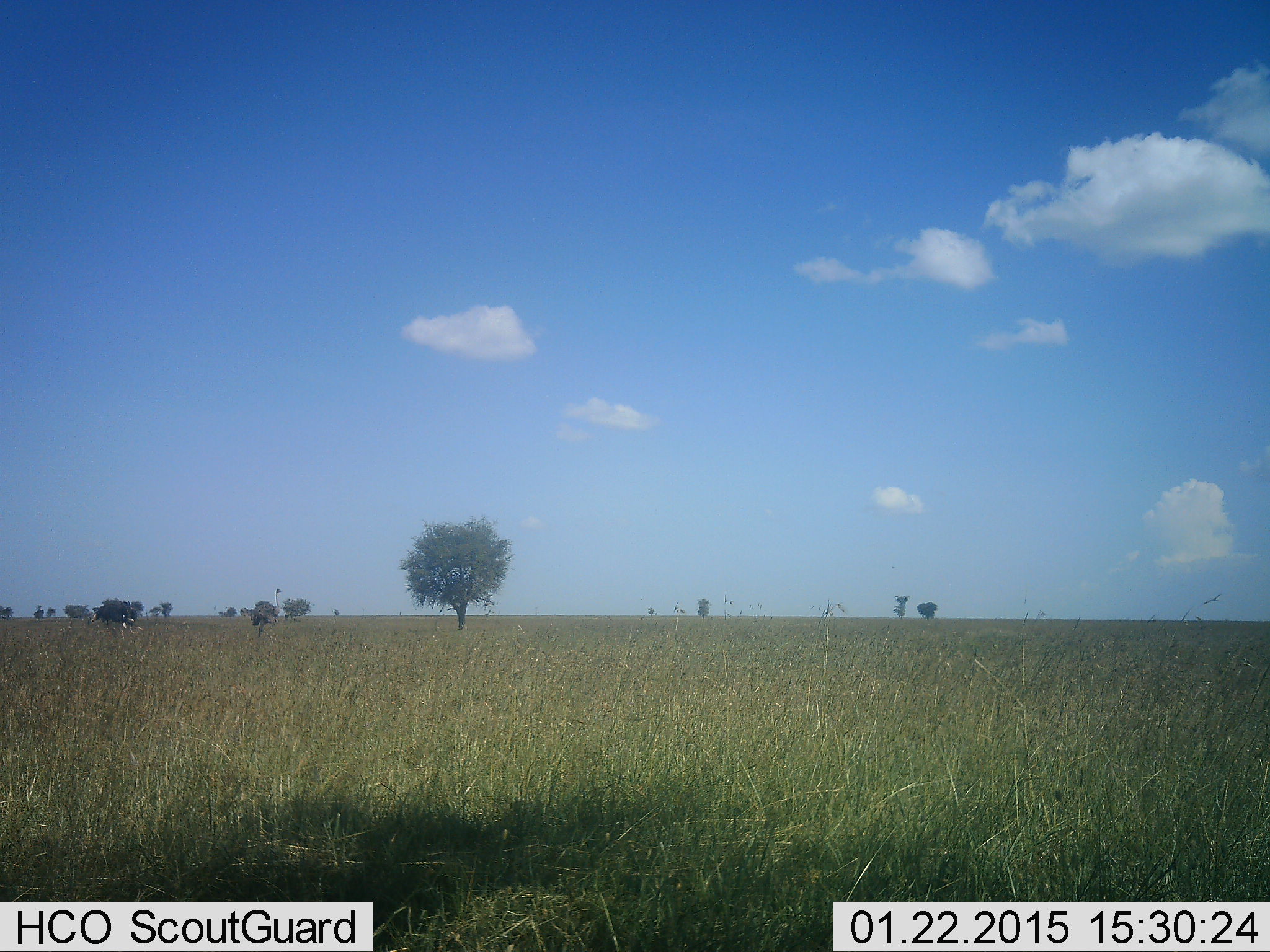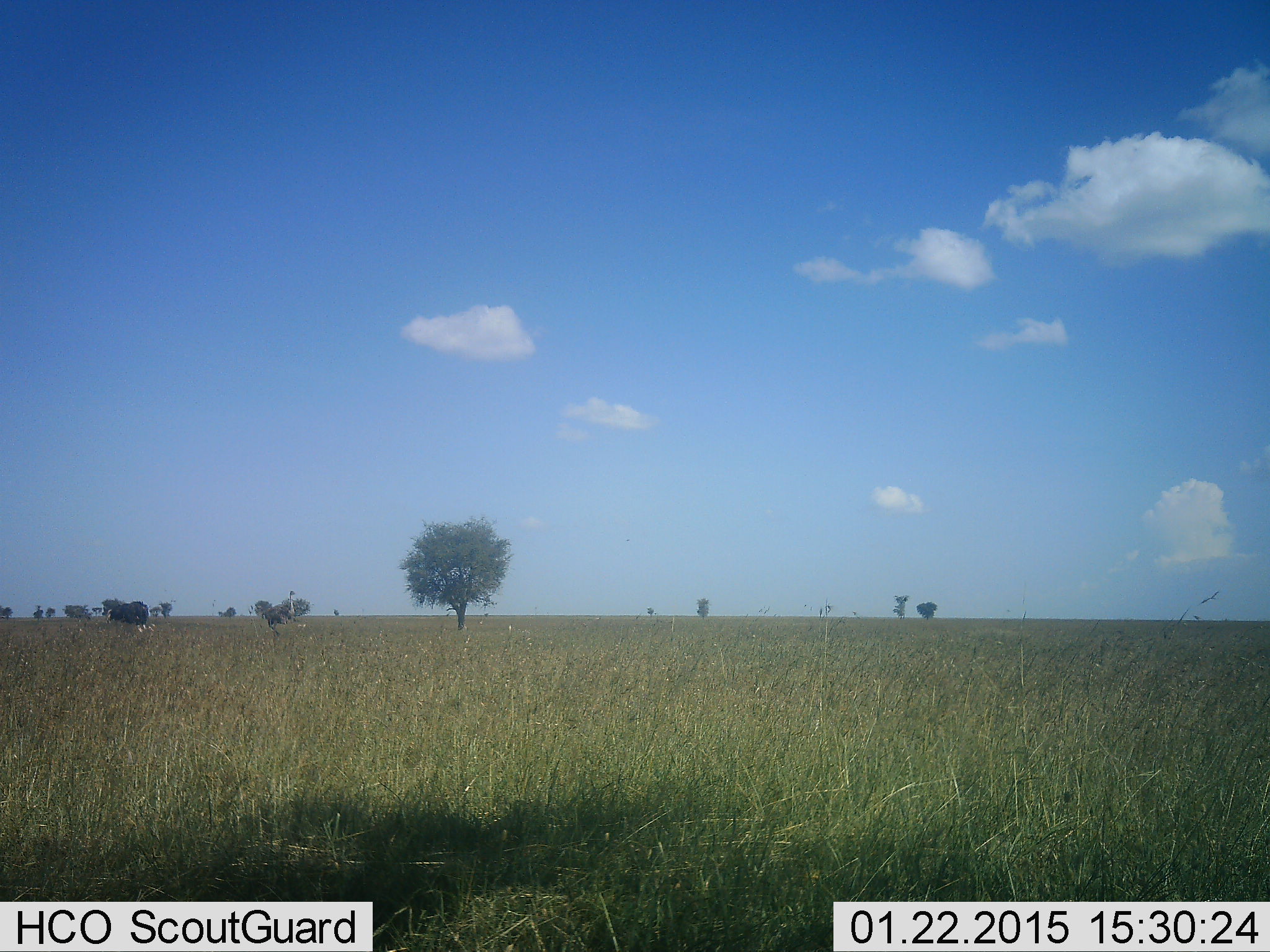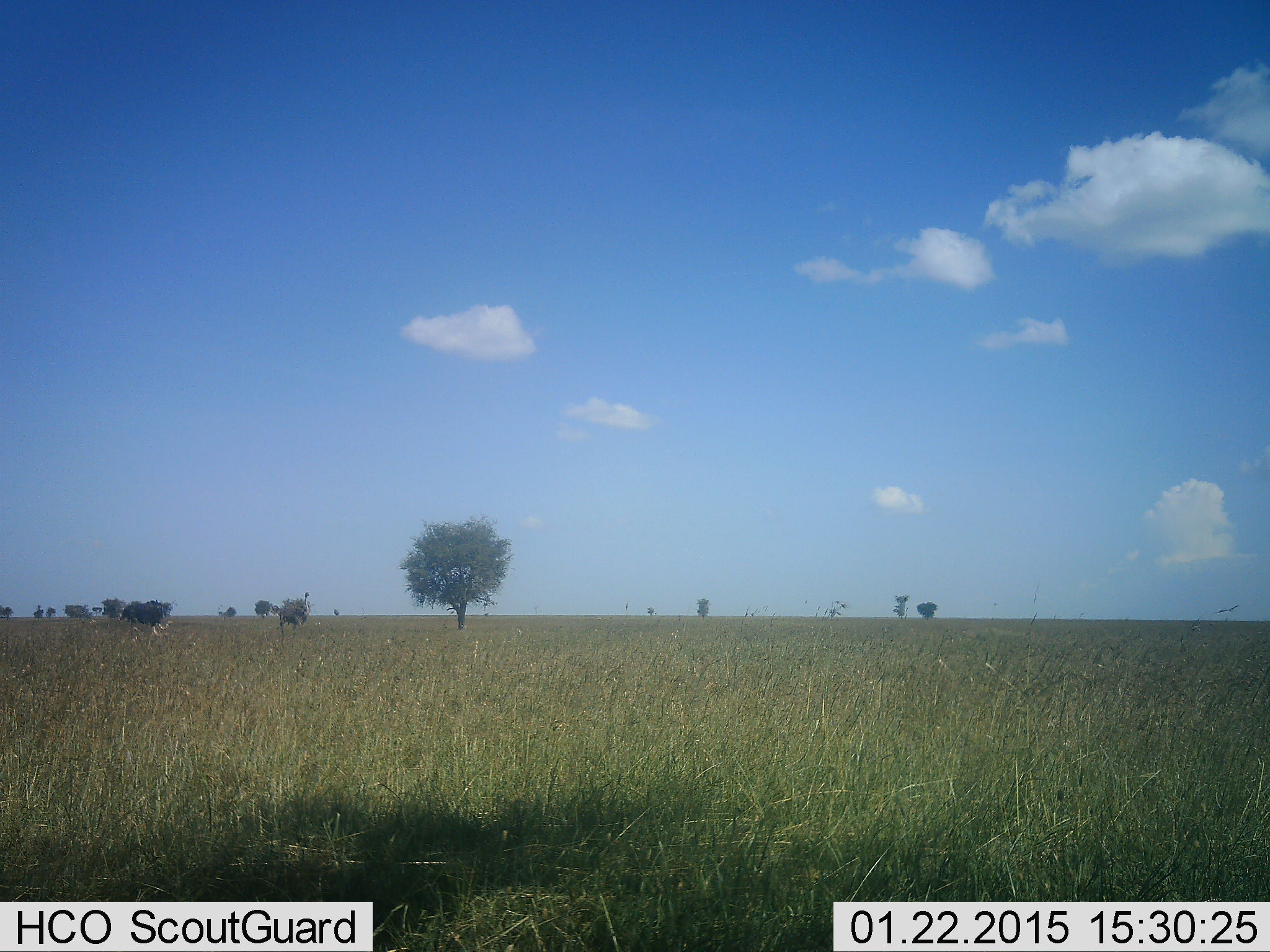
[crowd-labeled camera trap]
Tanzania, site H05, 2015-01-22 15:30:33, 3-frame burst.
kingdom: Animalia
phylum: Chordata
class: Aves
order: Struthioniformes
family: Struthionidae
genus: Struthio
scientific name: Struthio camelus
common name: ostrich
Ostrich (Struthio camelus), count 2. Behavior (volunteer vote fractions): standing 17%, resting 0%, moving 92%, interacting 8%. Young present (vote fraction): 0%. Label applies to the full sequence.